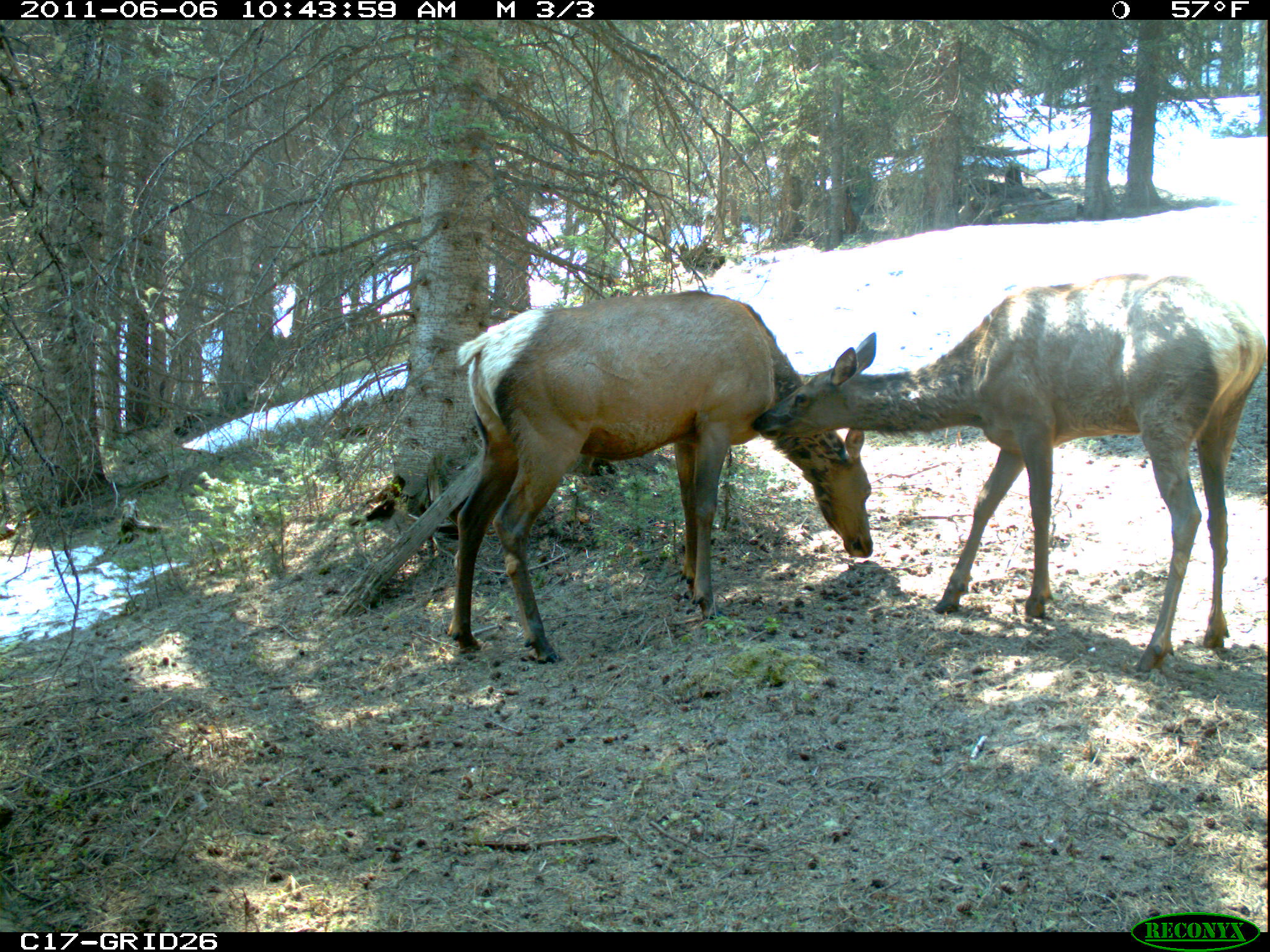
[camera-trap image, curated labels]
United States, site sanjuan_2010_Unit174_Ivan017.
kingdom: Animalia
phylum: Chordata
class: Mammalia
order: Artiodactyla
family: Cervidae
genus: Cervus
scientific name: Cervus elaphus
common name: red deer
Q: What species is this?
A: Cervus elaphus (red deer).